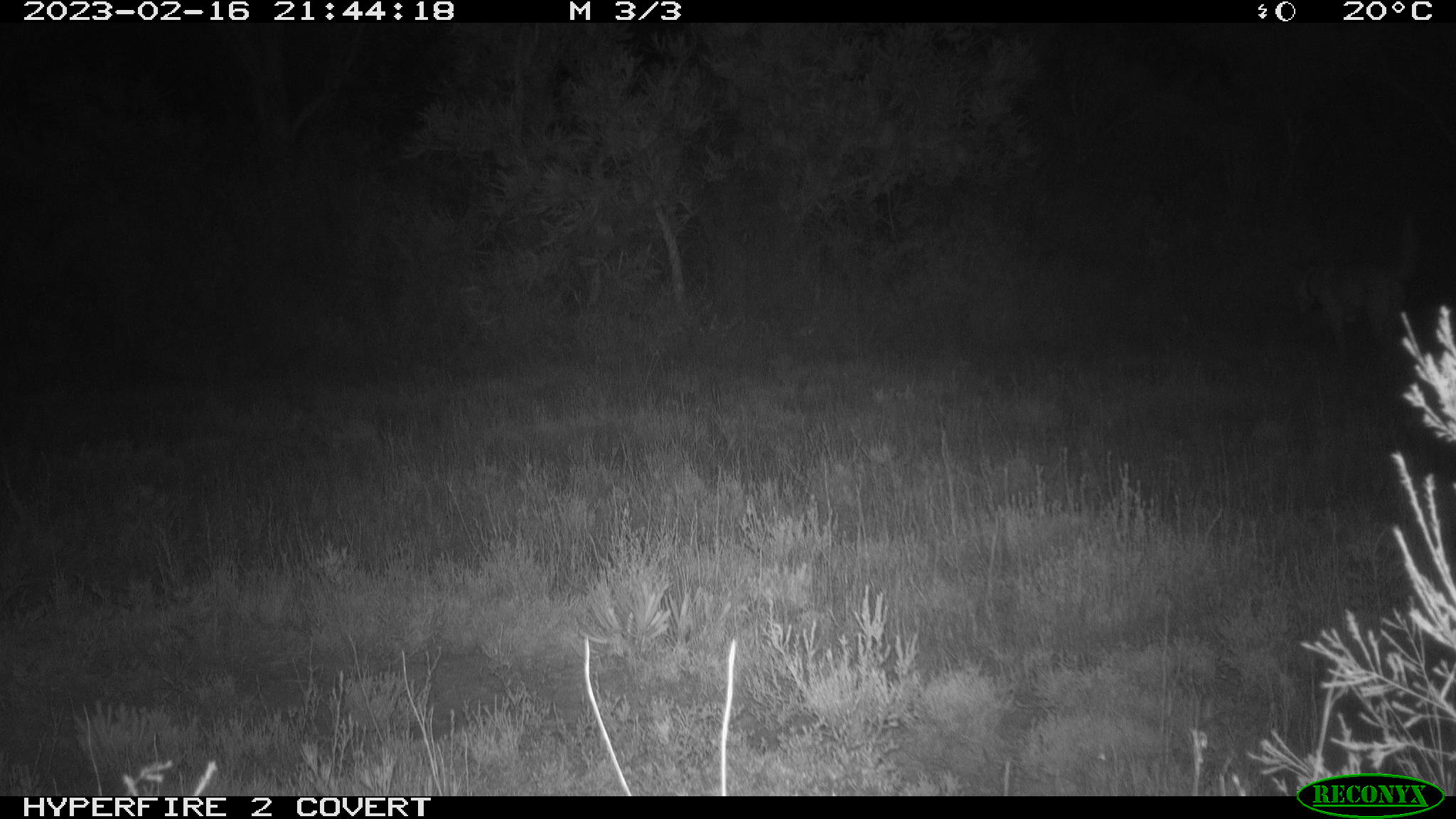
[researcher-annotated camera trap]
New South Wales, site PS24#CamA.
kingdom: Animalia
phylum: Chordata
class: Mammalia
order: Carnivora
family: Canidae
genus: Canis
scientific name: Canis familiaris dingo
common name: dingo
Dingo (Canis familiaris dingo).